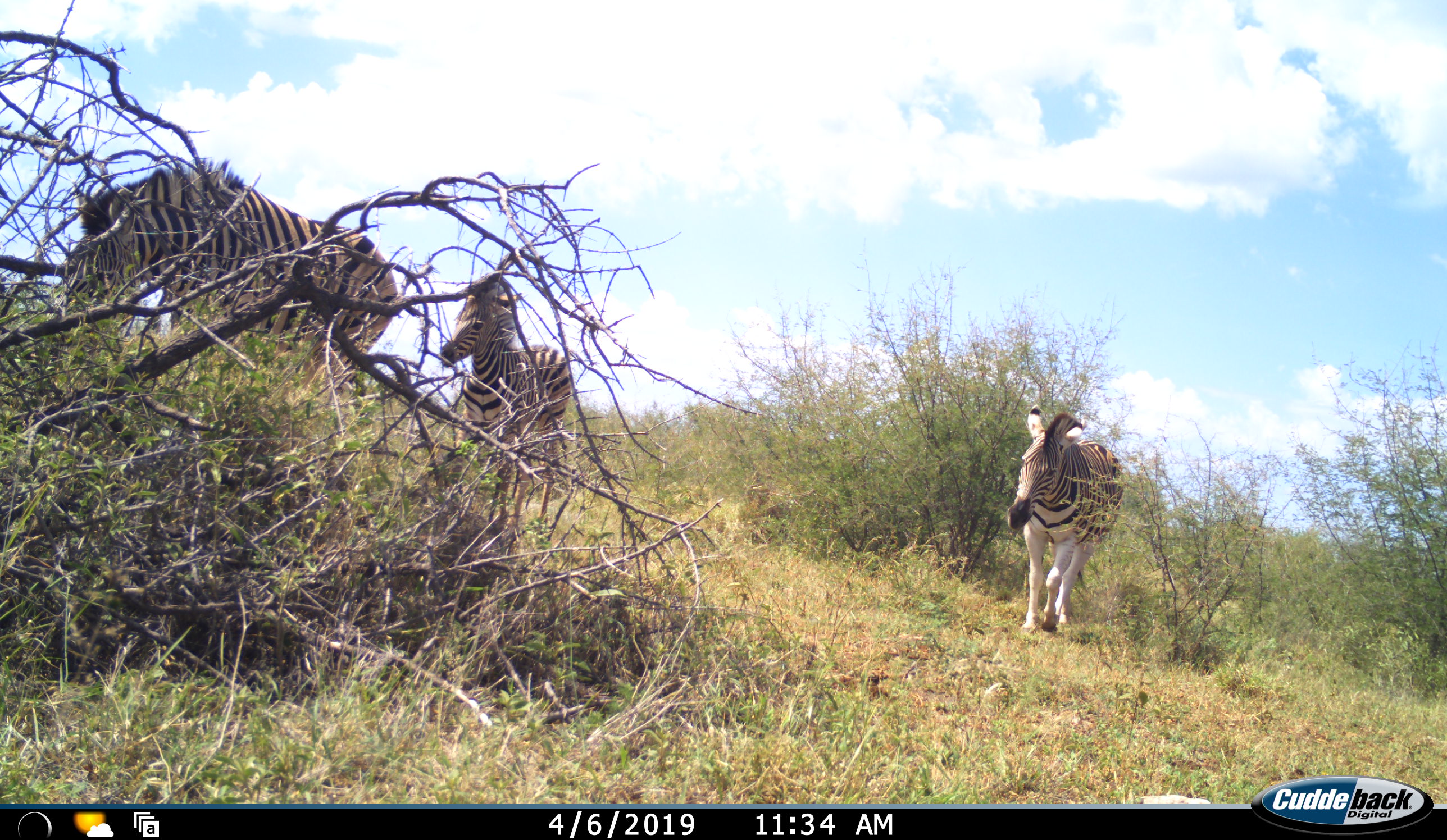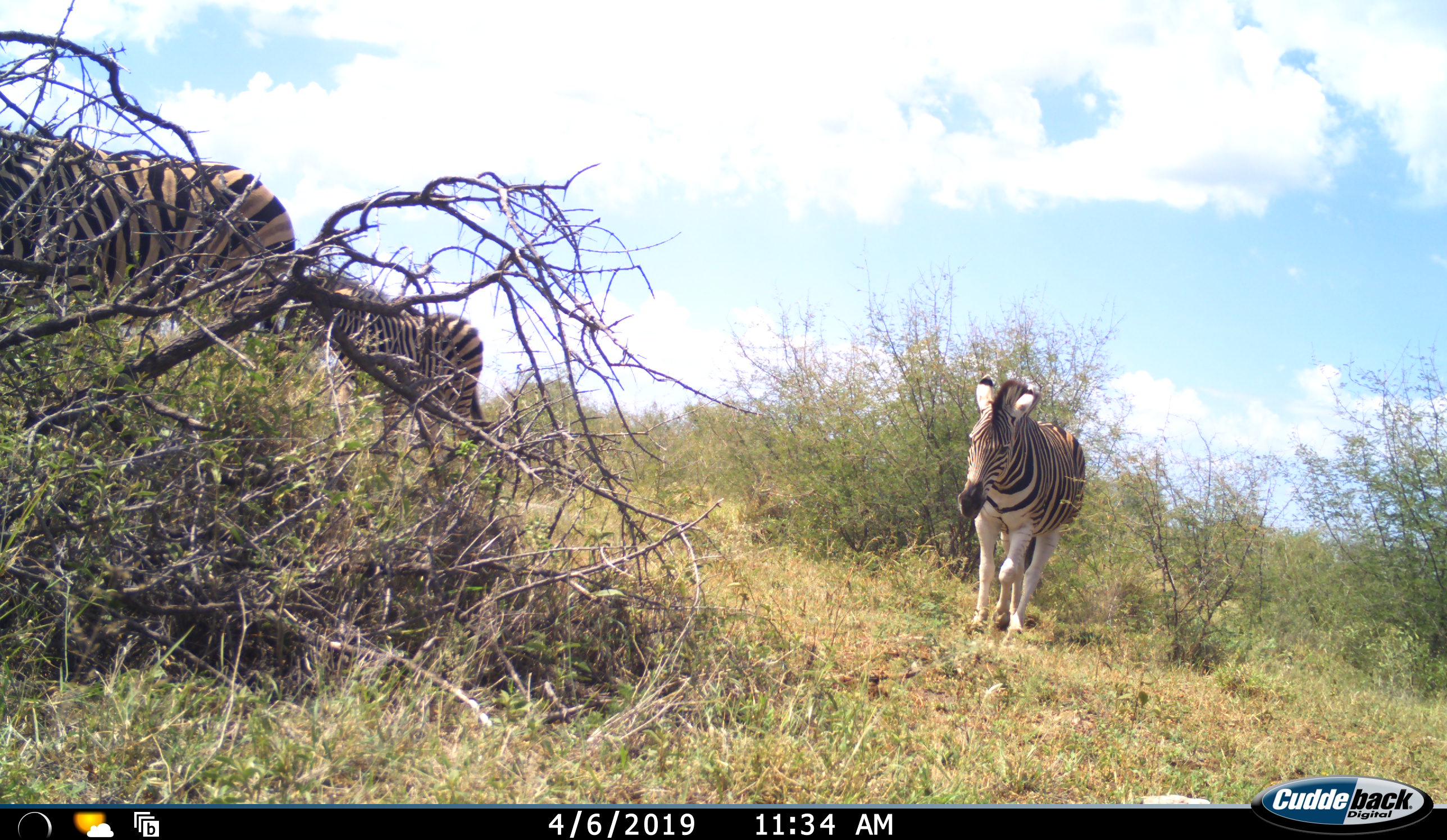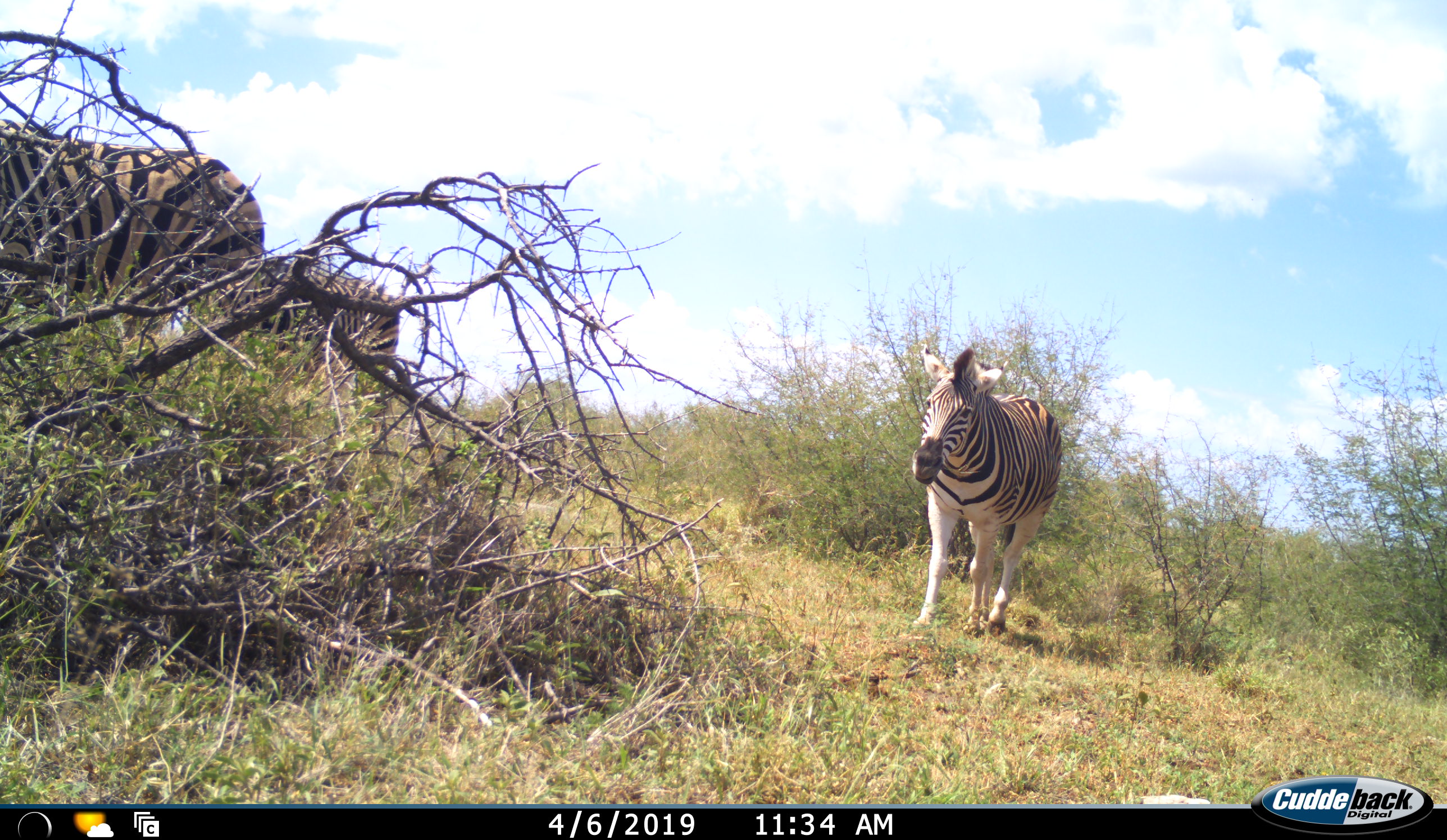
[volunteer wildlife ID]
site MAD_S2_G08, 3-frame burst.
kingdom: Animalia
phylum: Chordata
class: Mammalia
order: Perissodactyla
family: Equidae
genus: Equus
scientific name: Equus quagga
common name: plains zebra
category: zebraplains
Zebraplains (plains zebra) (Equus quagga), count 3. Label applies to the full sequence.